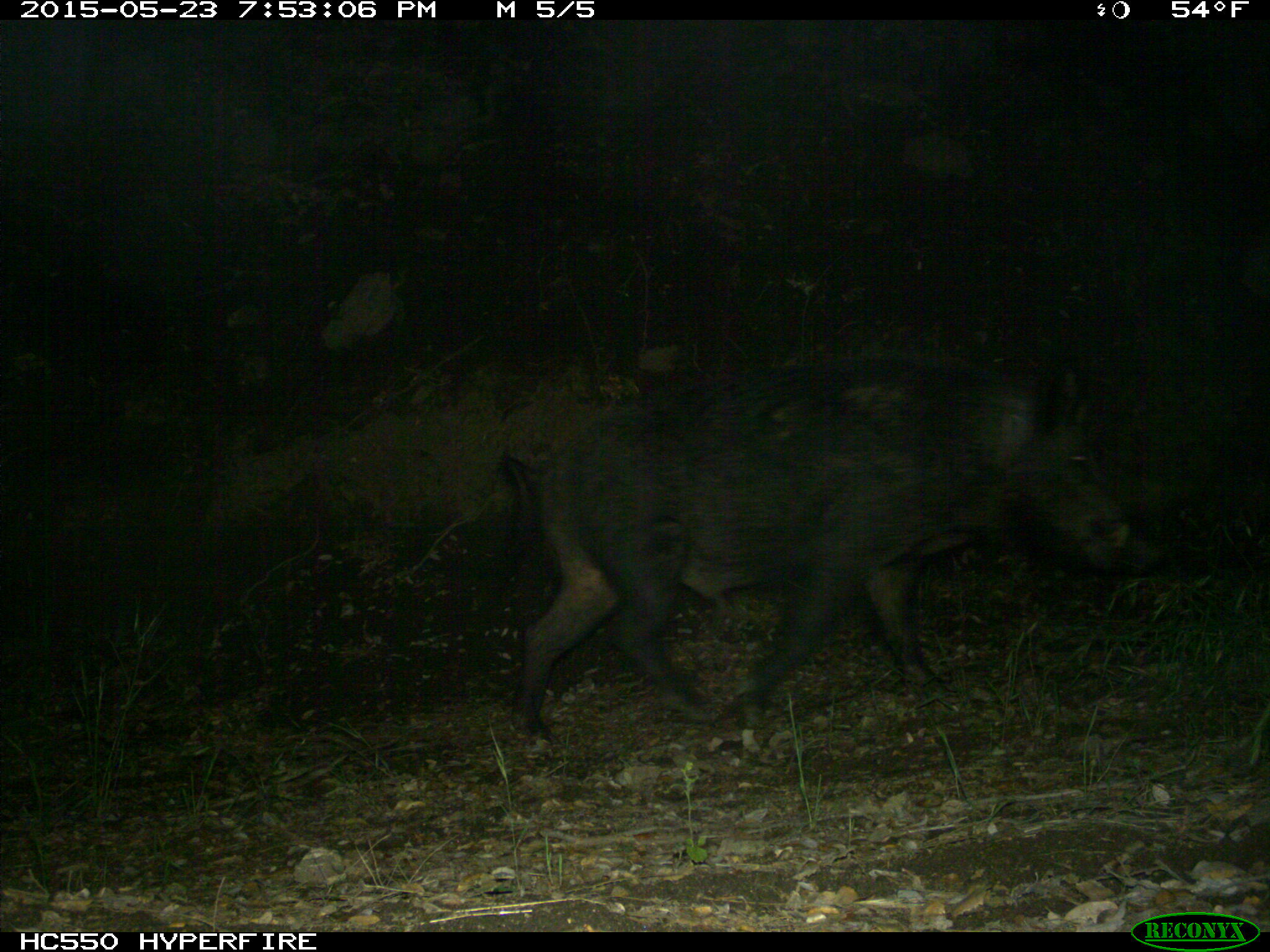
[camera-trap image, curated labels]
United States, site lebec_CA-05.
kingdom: Animalia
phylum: Chordata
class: Mammalia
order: Artiodactyla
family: Suidae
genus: Sus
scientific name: Sus scrofa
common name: wild boar